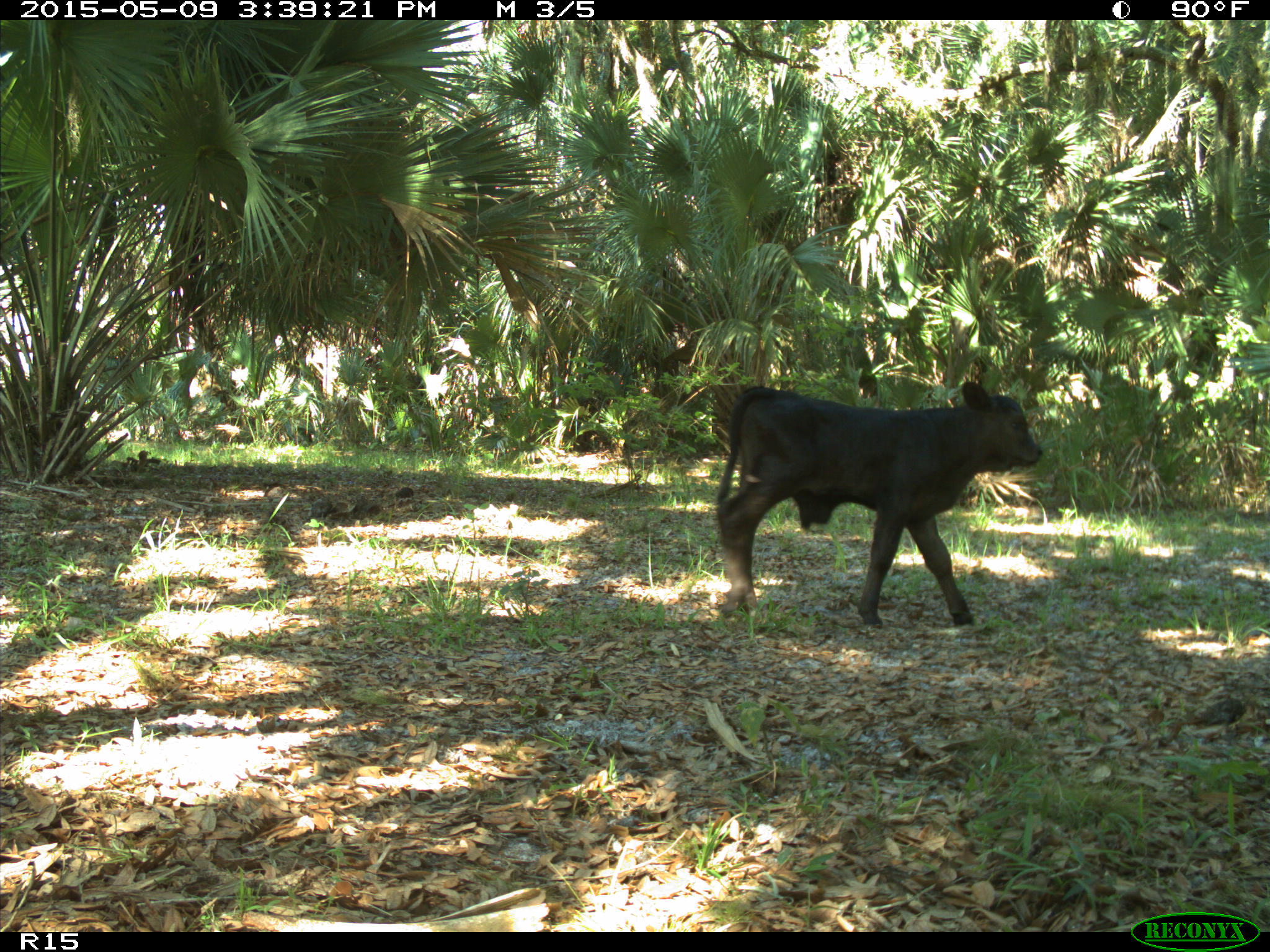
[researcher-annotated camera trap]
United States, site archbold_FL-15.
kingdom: Animalia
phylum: Chordata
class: Mammalia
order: Artiodactyla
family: Bovidae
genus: Bos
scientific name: Bos taurus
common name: domestic cow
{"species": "Bos taurus (domestic cow)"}